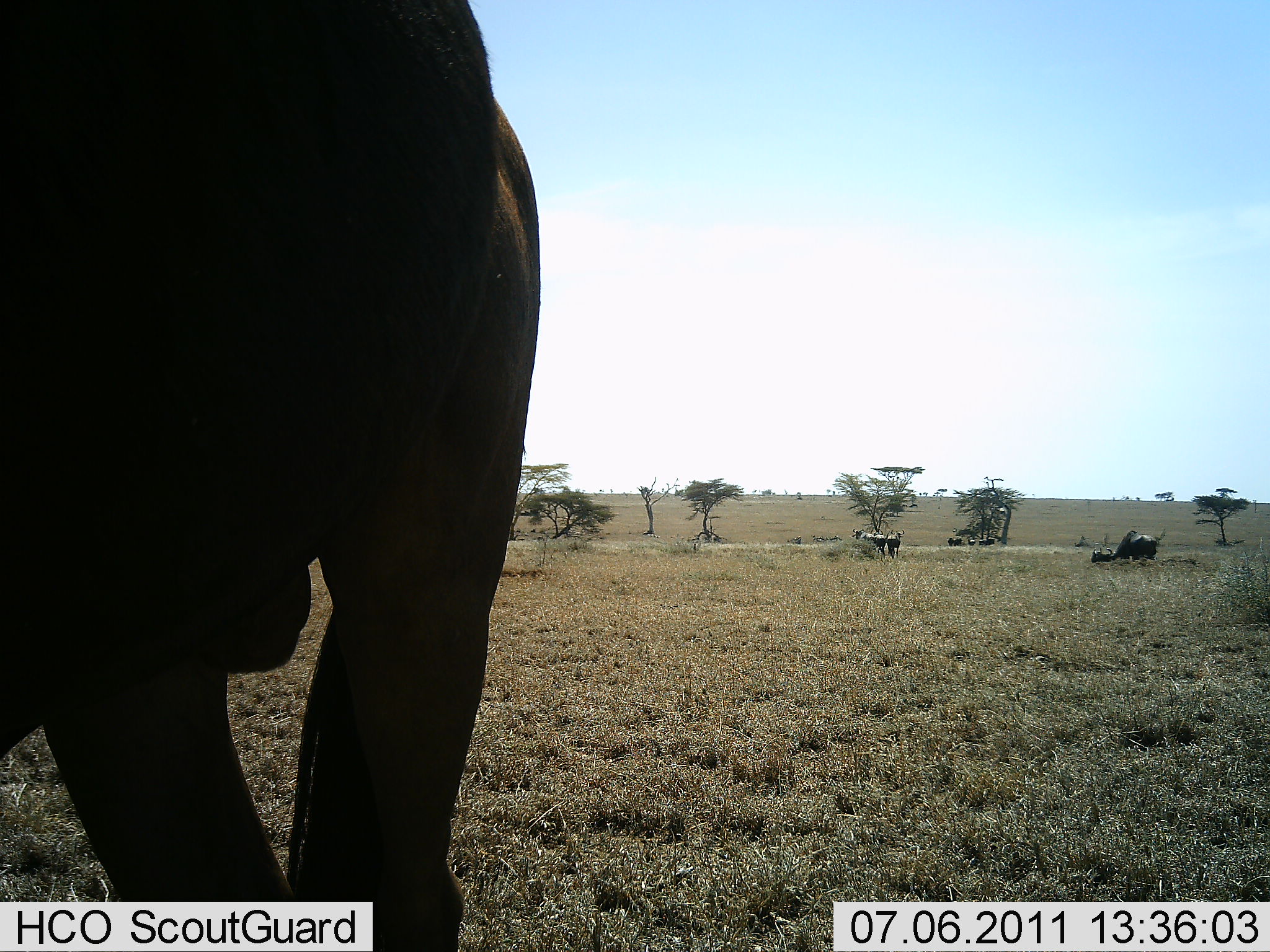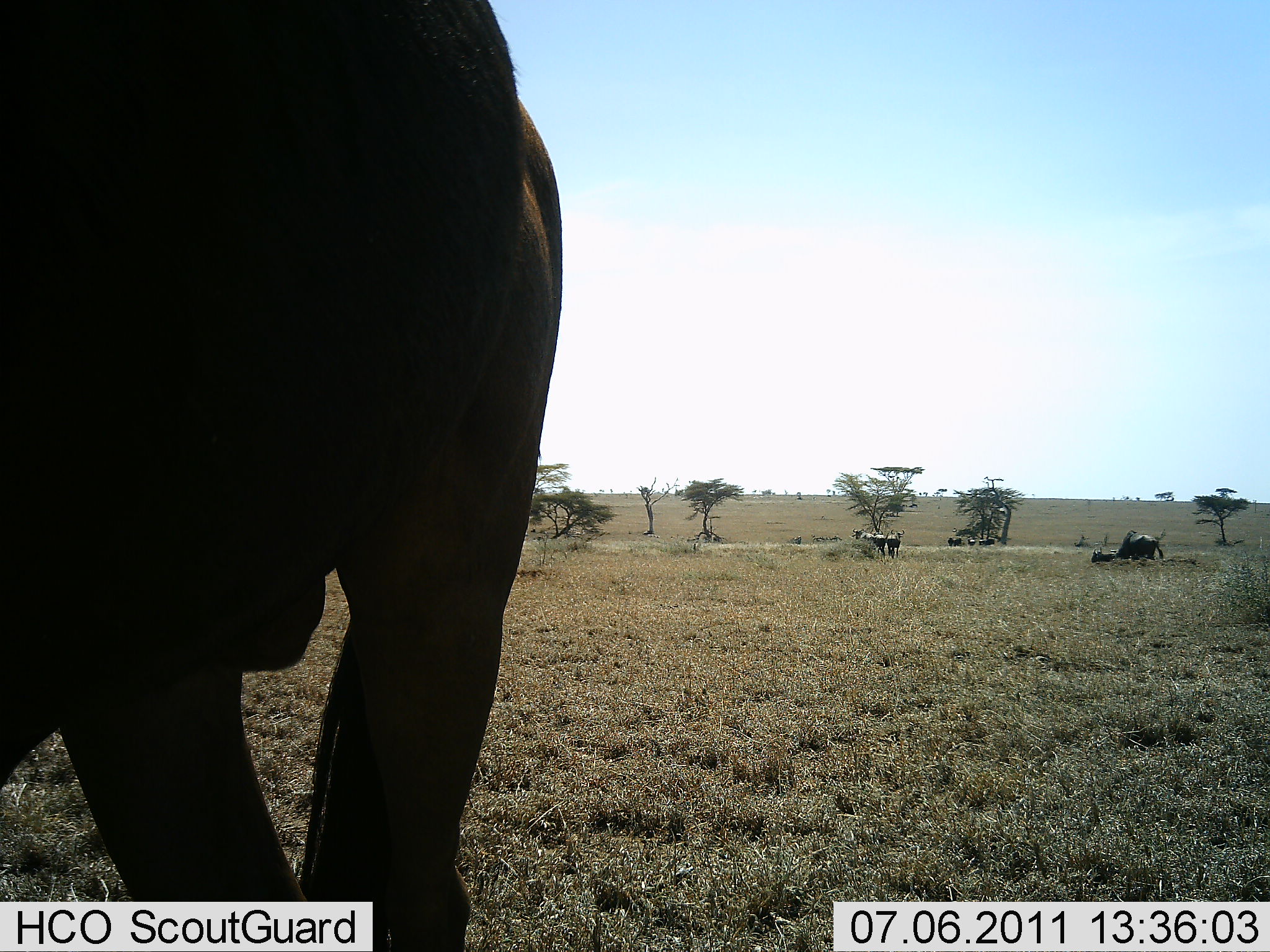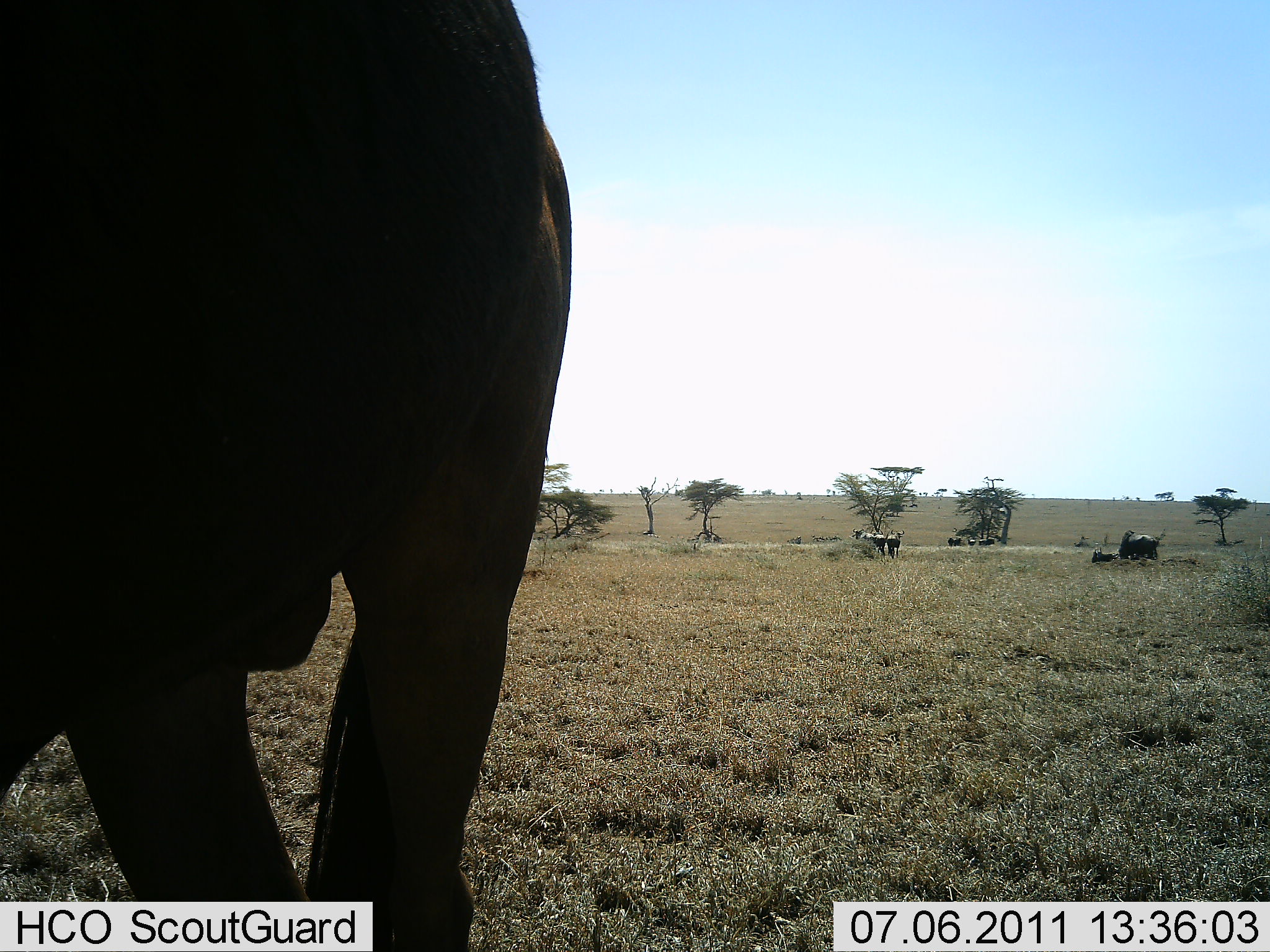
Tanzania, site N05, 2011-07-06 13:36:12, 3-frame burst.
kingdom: Animalia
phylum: Chordata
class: Mammalia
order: Artiodactyla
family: Bovidae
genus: Syncerus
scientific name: Syncerus caffer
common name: cape buffalo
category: buffalo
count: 3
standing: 75%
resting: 25%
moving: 25%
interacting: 12%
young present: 0%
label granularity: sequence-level